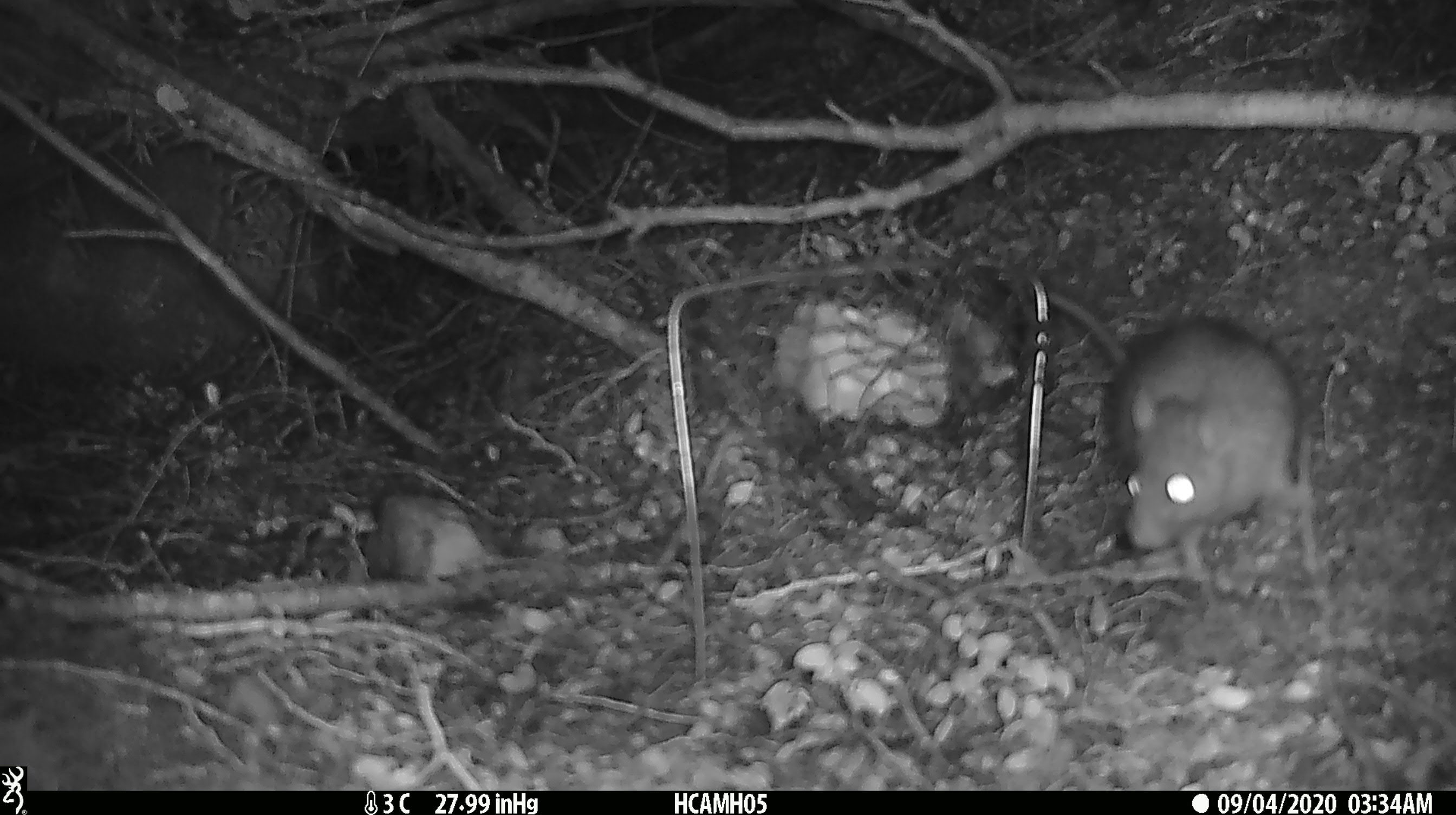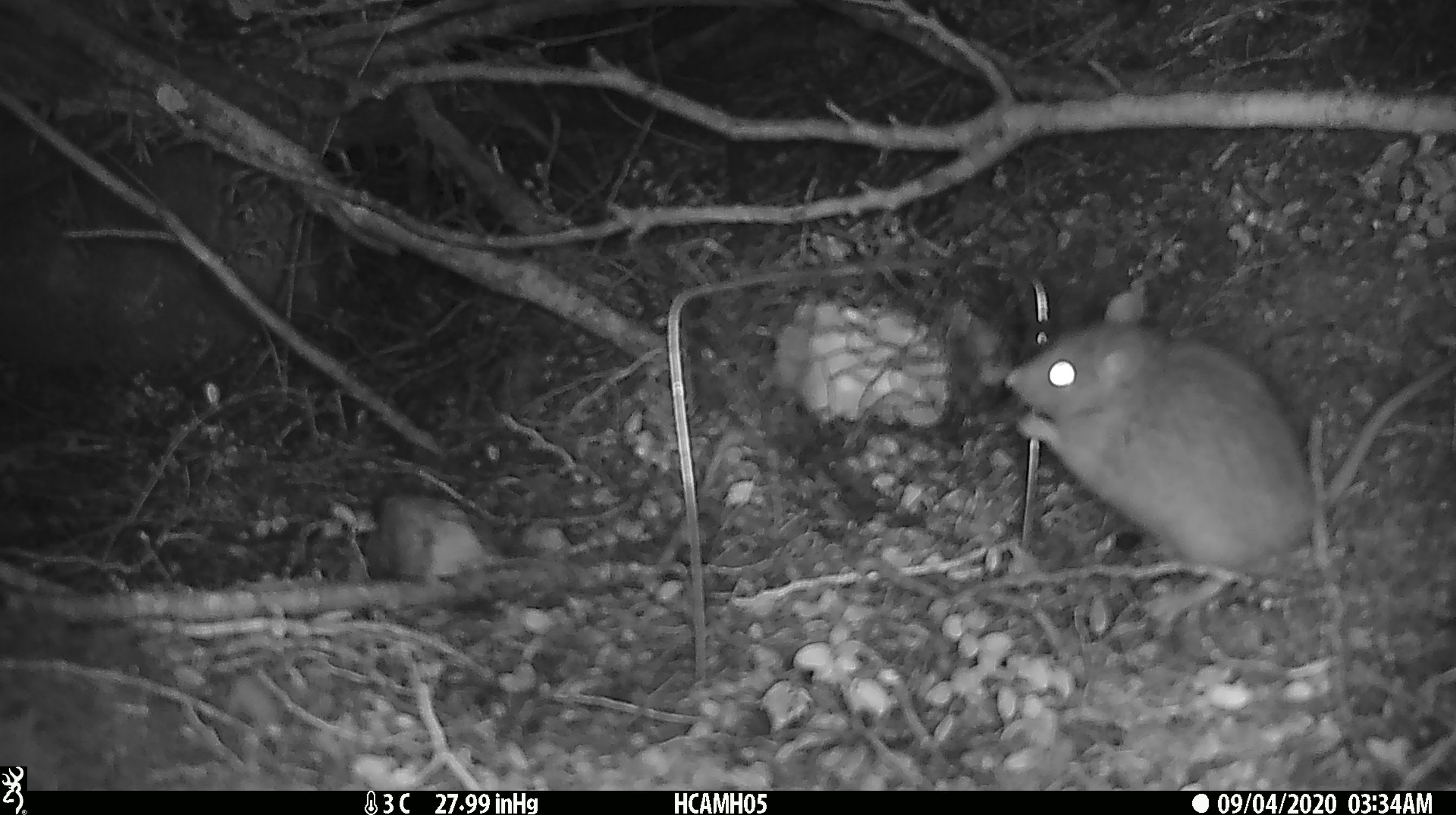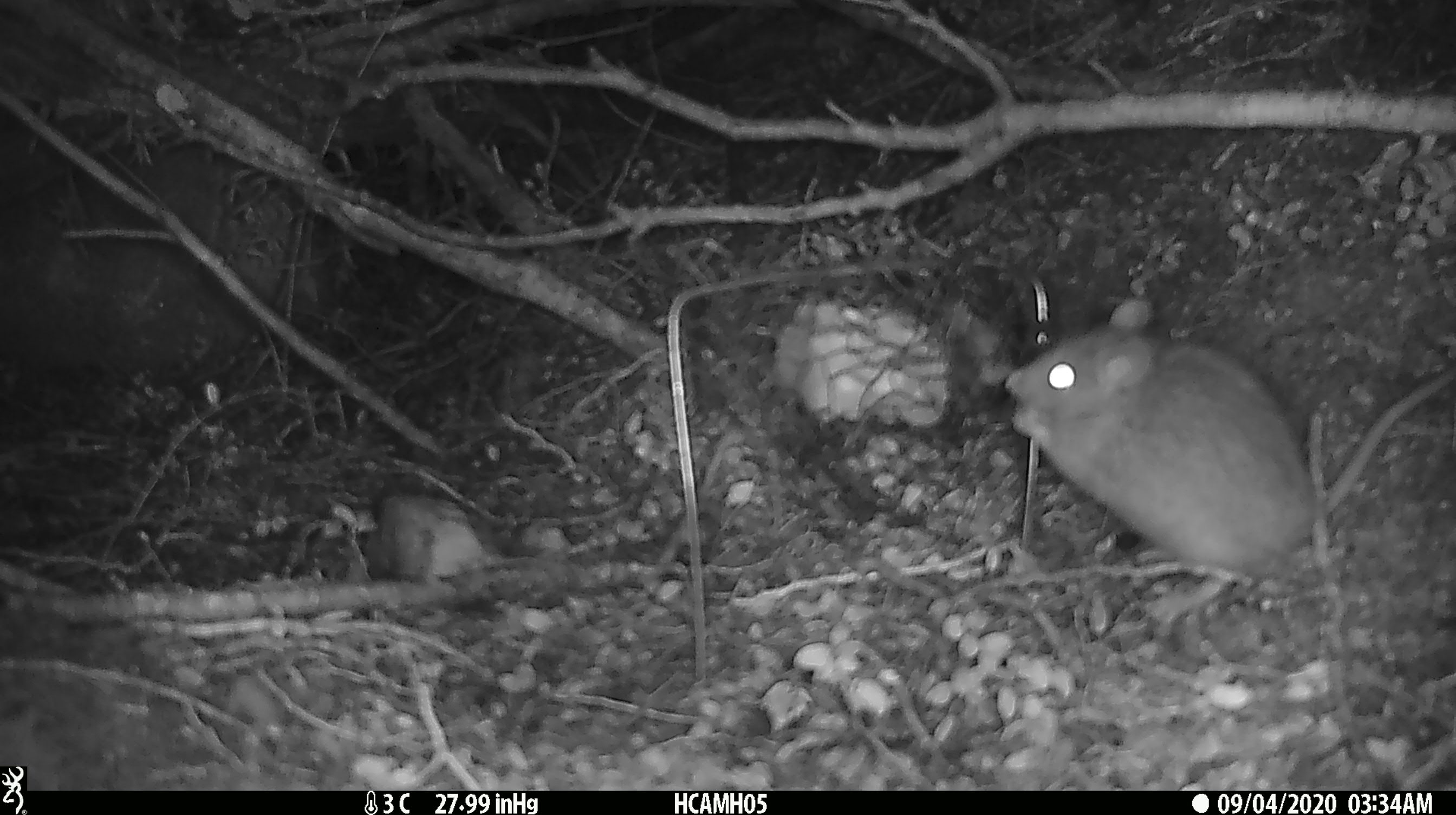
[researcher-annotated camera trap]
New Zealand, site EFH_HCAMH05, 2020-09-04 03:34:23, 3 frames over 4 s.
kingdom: Animalia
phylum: Chordata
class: Mammalia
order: Rodentia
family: Muridae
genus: Rattus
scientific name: Rattus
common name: rat